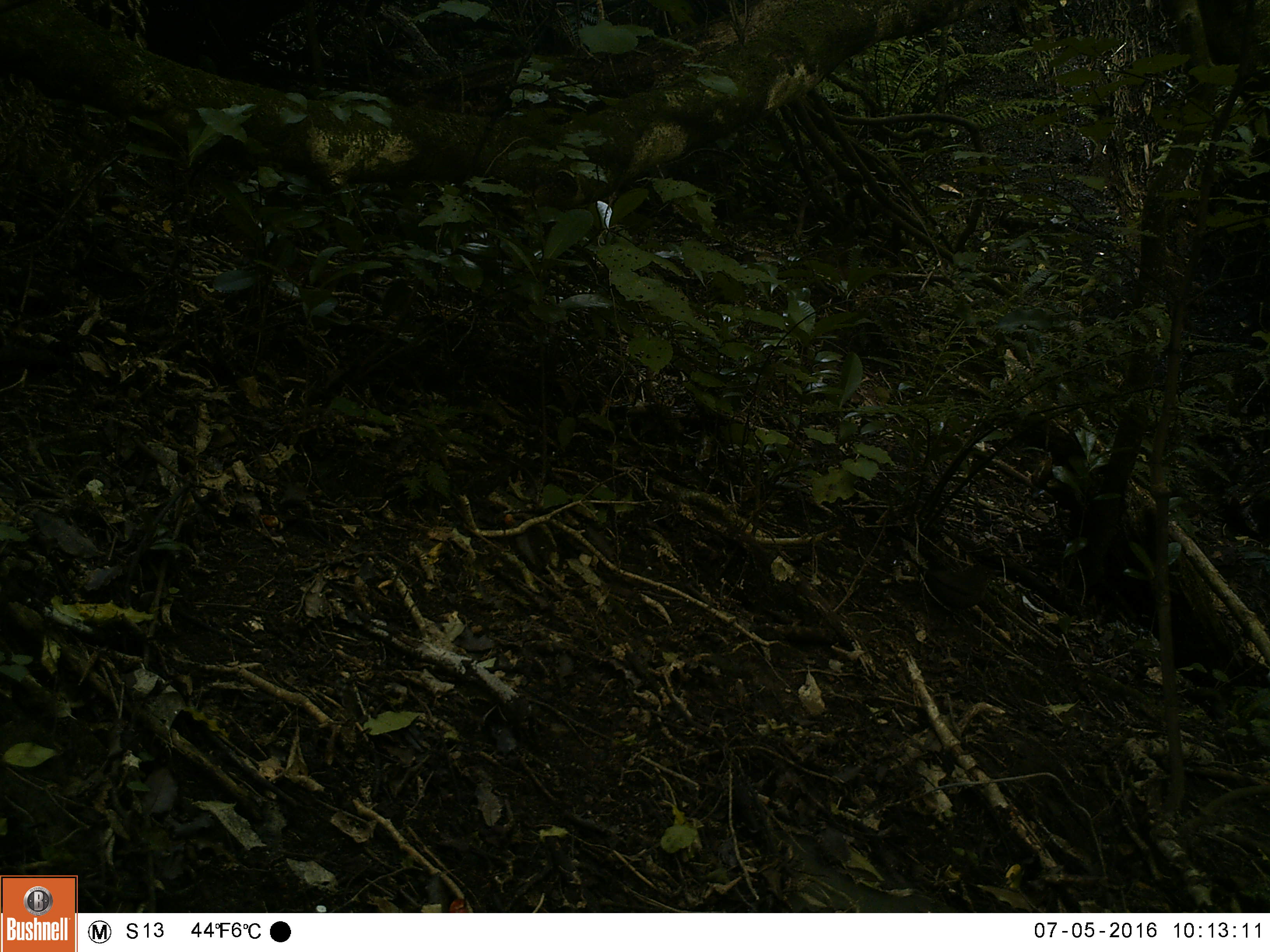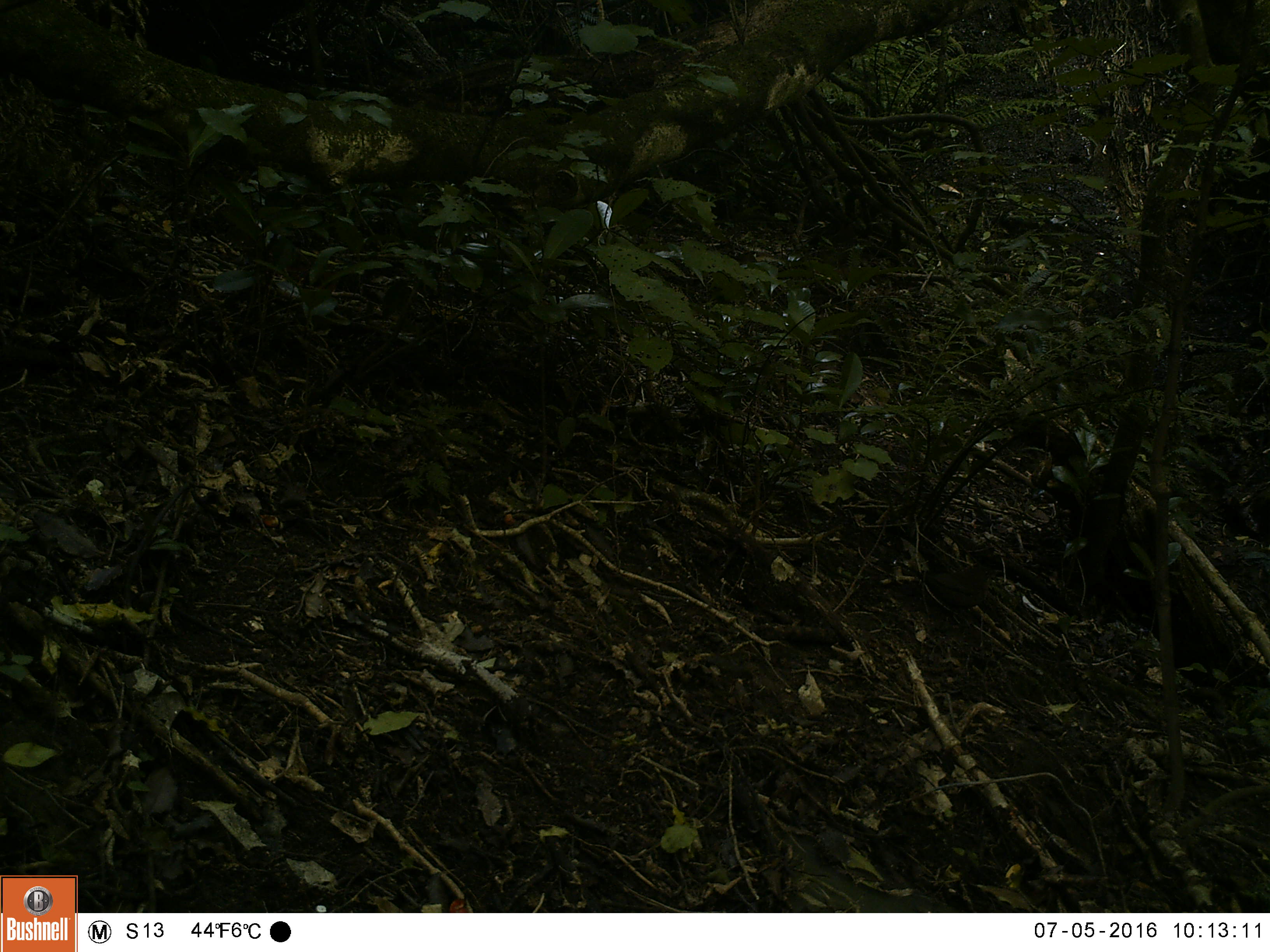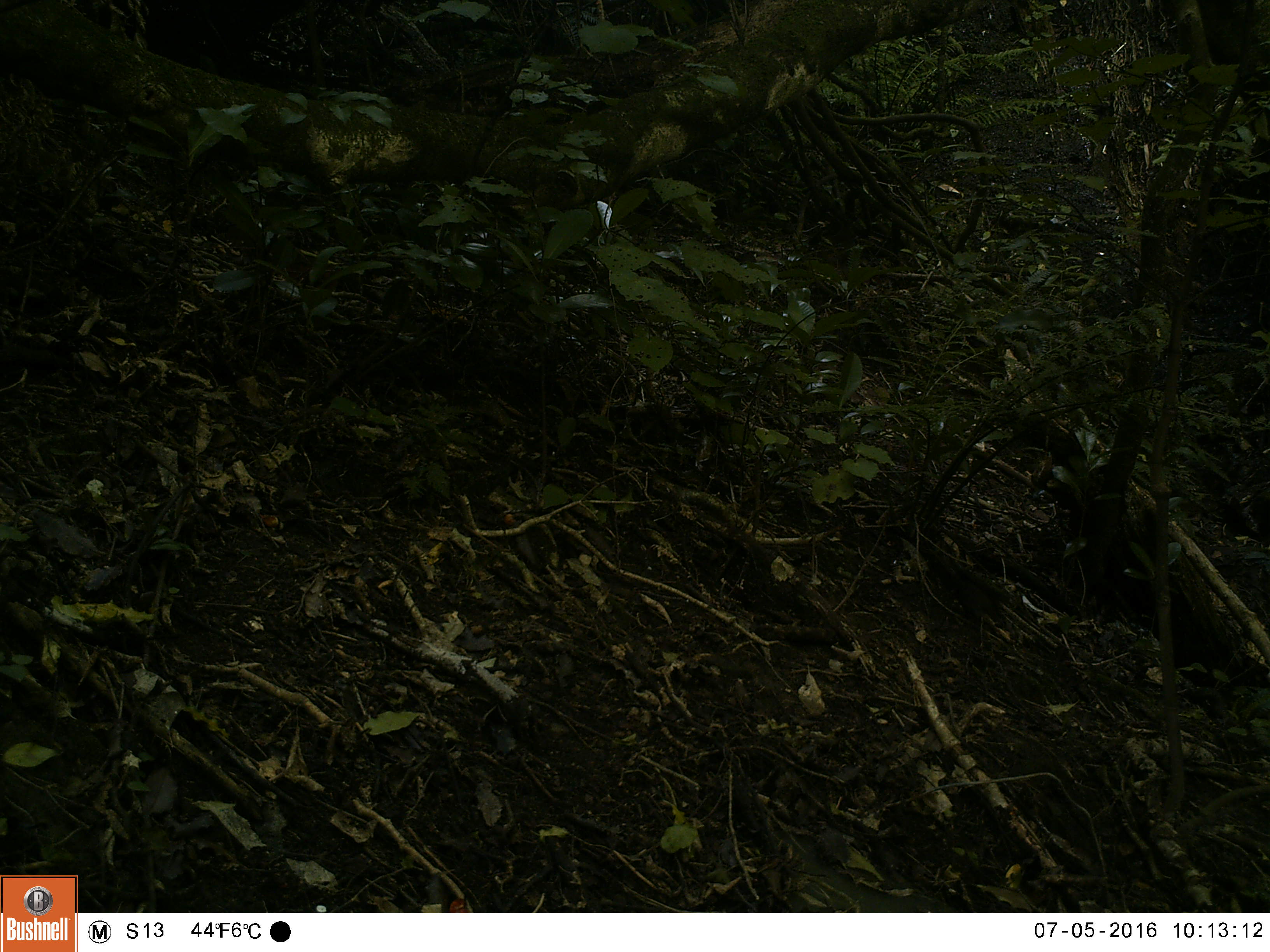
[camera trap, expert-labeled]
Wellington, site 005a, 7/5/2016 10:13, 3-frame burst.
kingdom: Animalia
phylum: Chordata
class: Aves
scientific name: Aves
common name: bird